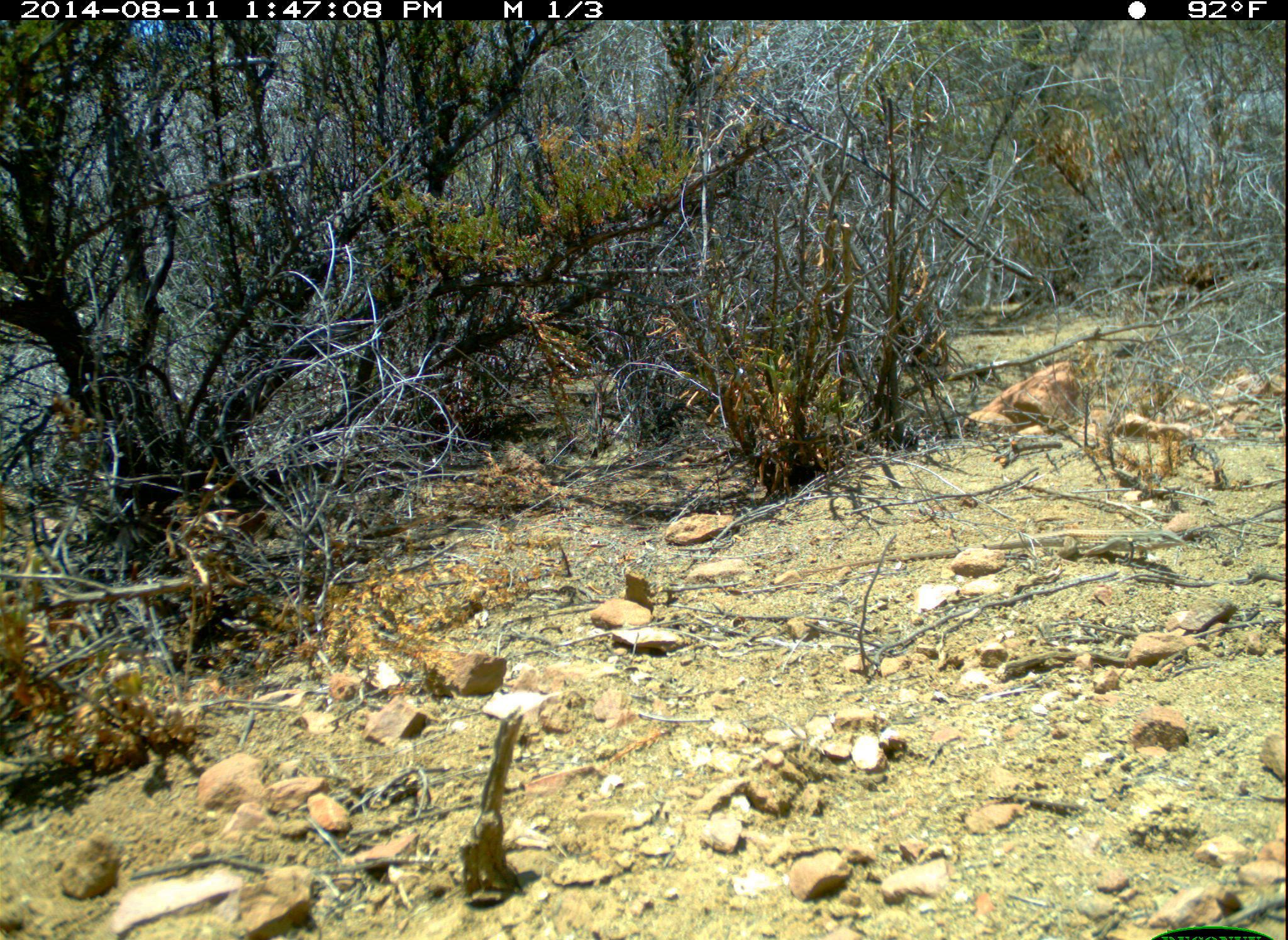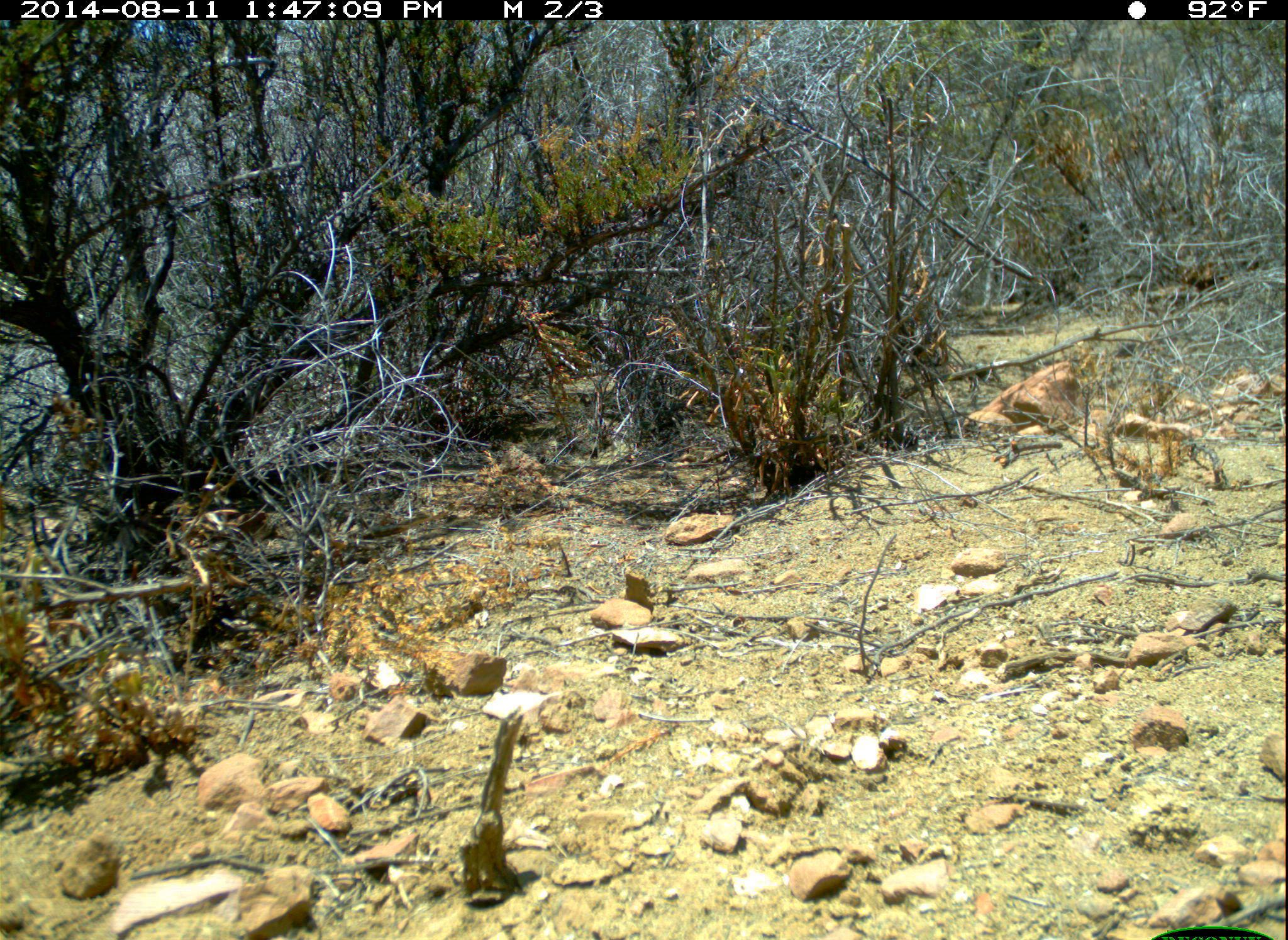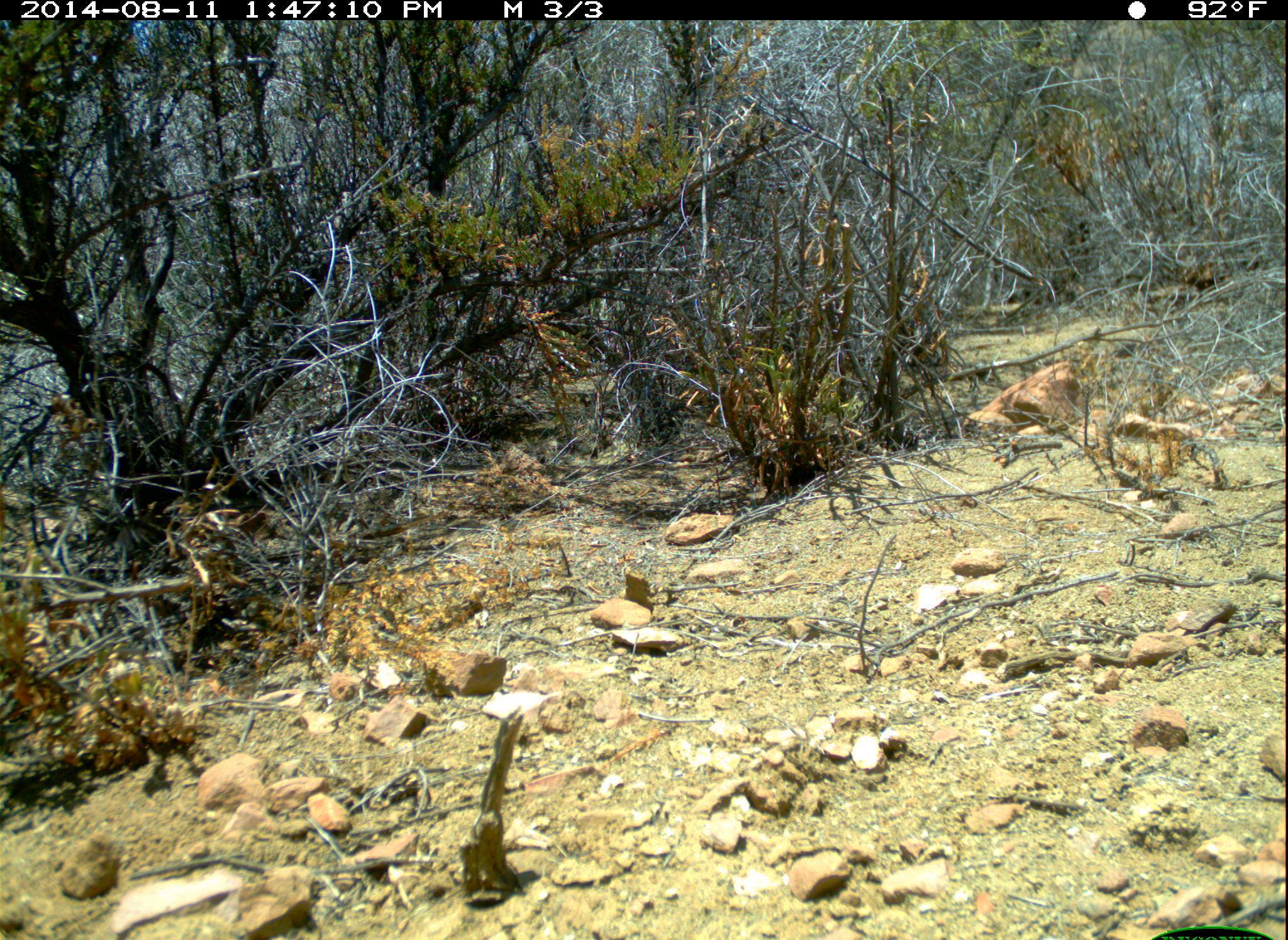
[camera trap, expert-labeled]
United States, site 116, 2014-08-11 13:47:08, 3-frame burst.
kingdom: Animalia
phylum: Chordata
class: Reptilia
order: Squamata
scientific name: Squamata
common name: lizard